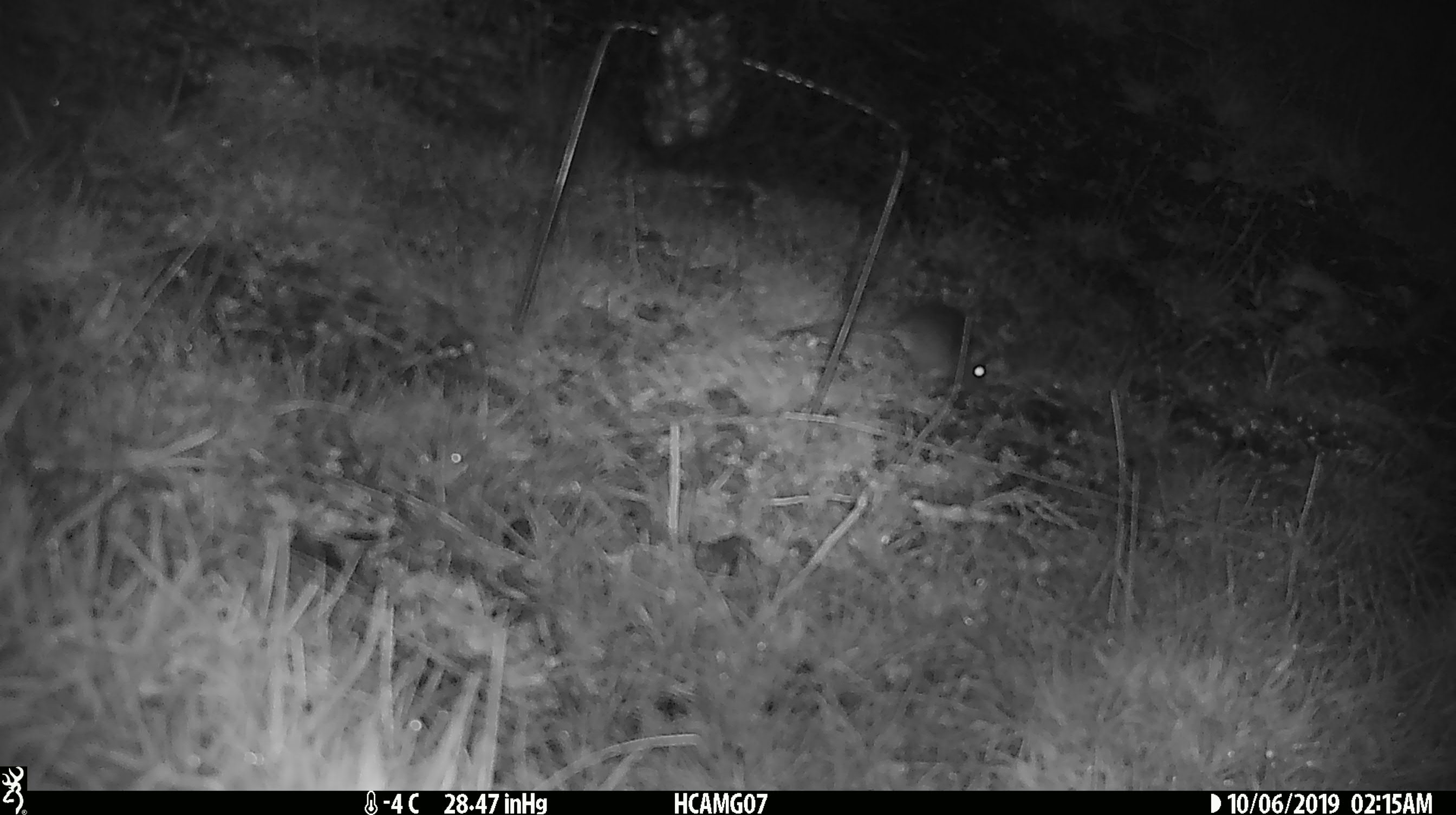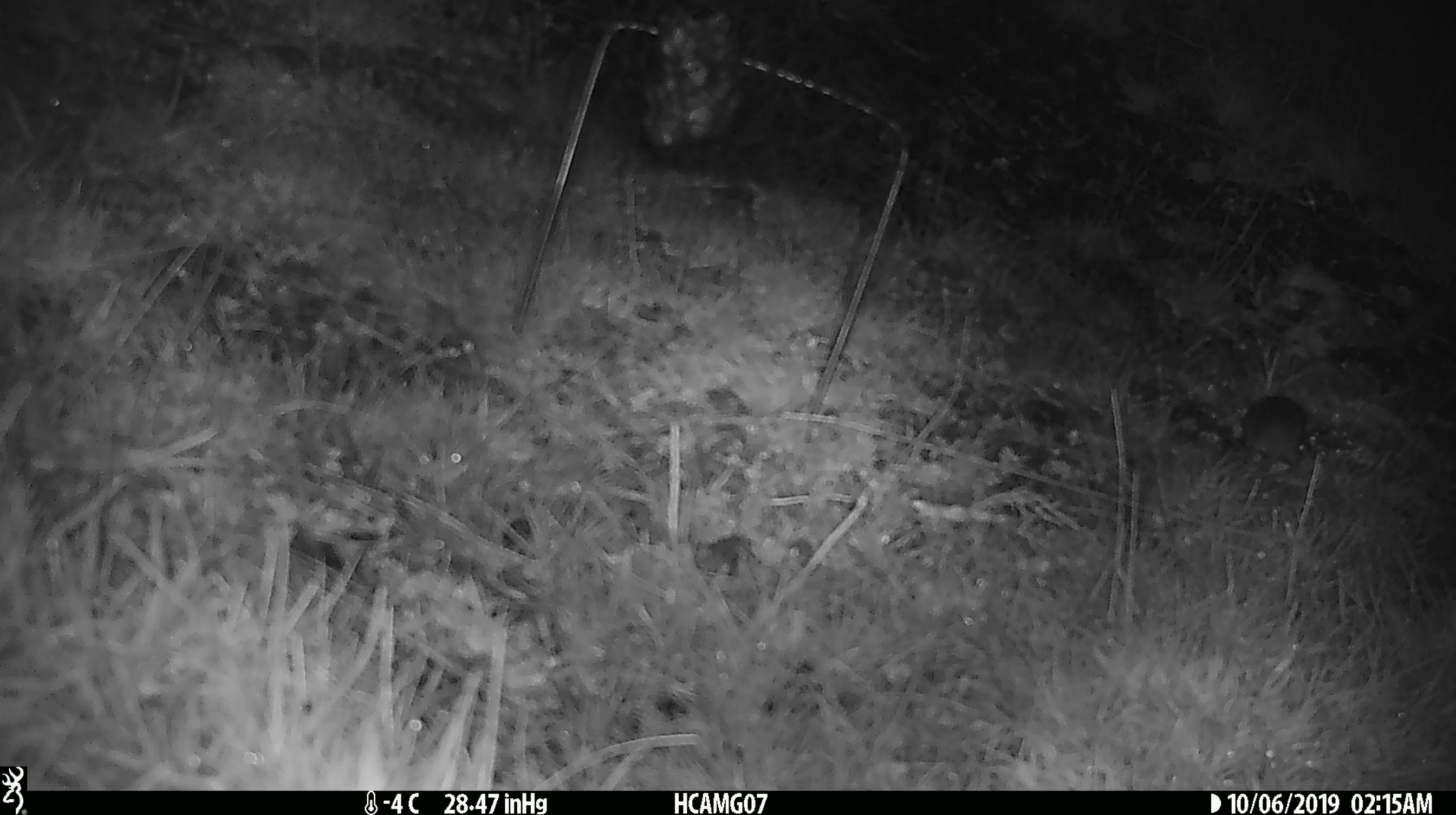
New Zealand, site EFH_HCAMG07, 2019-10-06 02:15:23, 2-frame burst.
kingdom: Animalia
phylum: Chordata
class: Mammalia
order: Rodentia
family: Muridae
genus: Mus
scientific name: Mus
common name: mouse